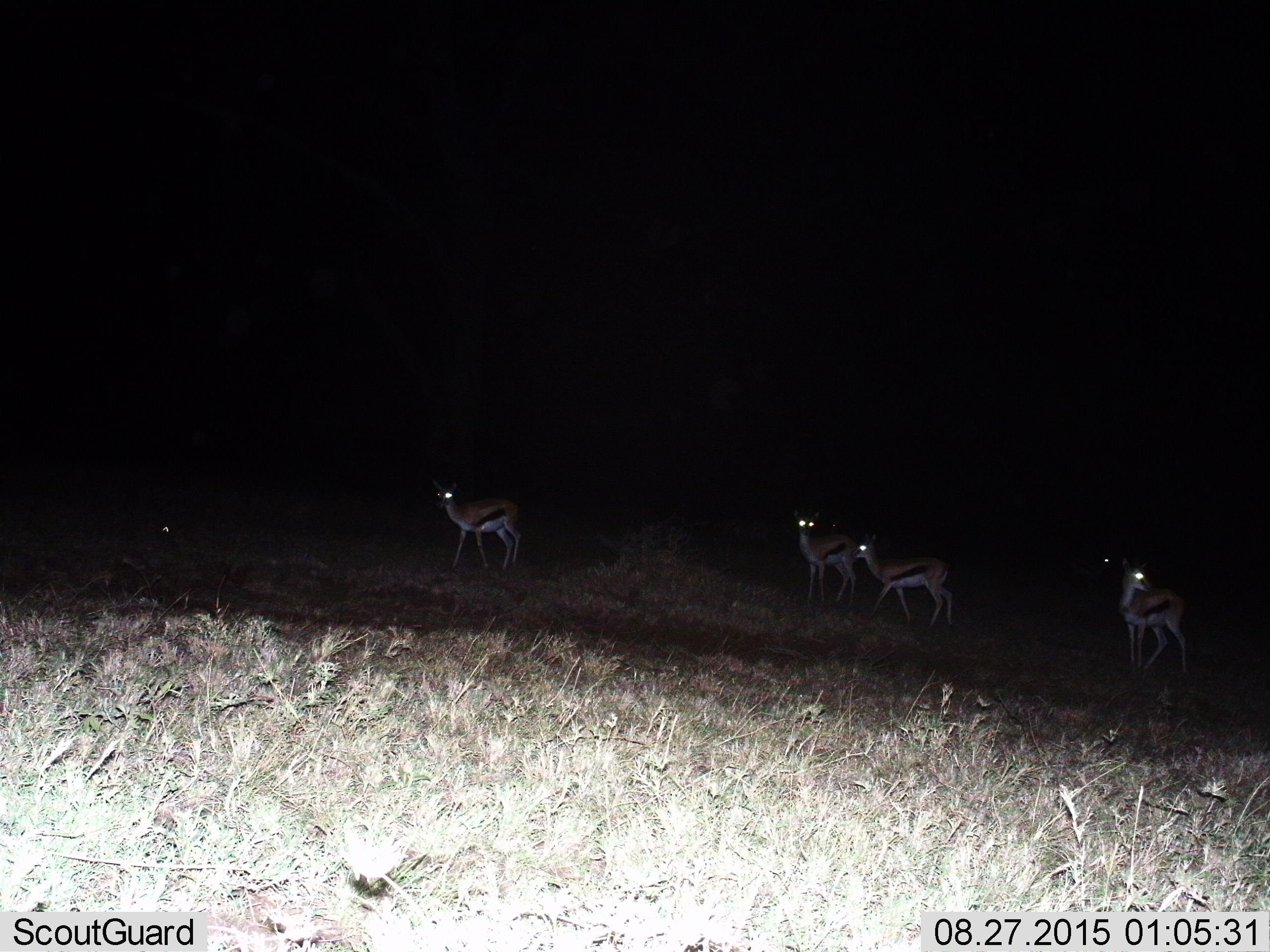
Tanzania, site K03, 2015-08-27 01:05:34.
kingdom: Animalia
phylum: Chordata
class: Mammalia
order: Artiodactyla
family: Bovidae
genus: Eudorcas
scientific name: Eudorcas thomsonii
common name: thomson's gazelle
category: gazellethomsons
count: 4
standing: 86%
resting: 0%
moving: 71%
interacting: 0%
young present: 0%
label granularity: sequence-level